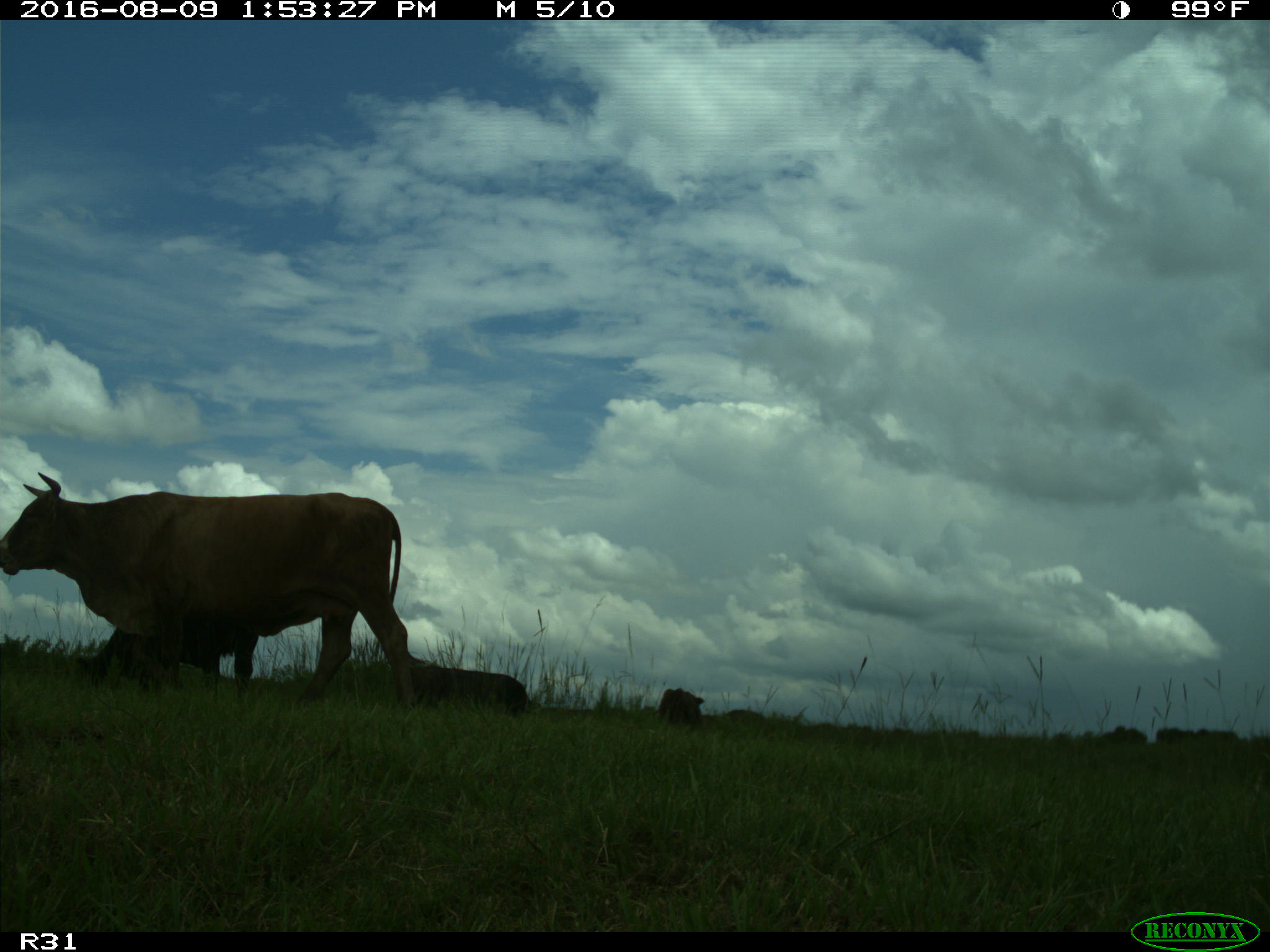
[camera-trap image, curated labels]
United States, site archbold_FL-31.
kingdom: Animalia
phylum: Chordata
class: Mammalia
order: Artiodactyla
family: Bovidae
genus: Bos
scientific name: Bos taurus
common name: domestic cow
Bos taurus (domestic cow).